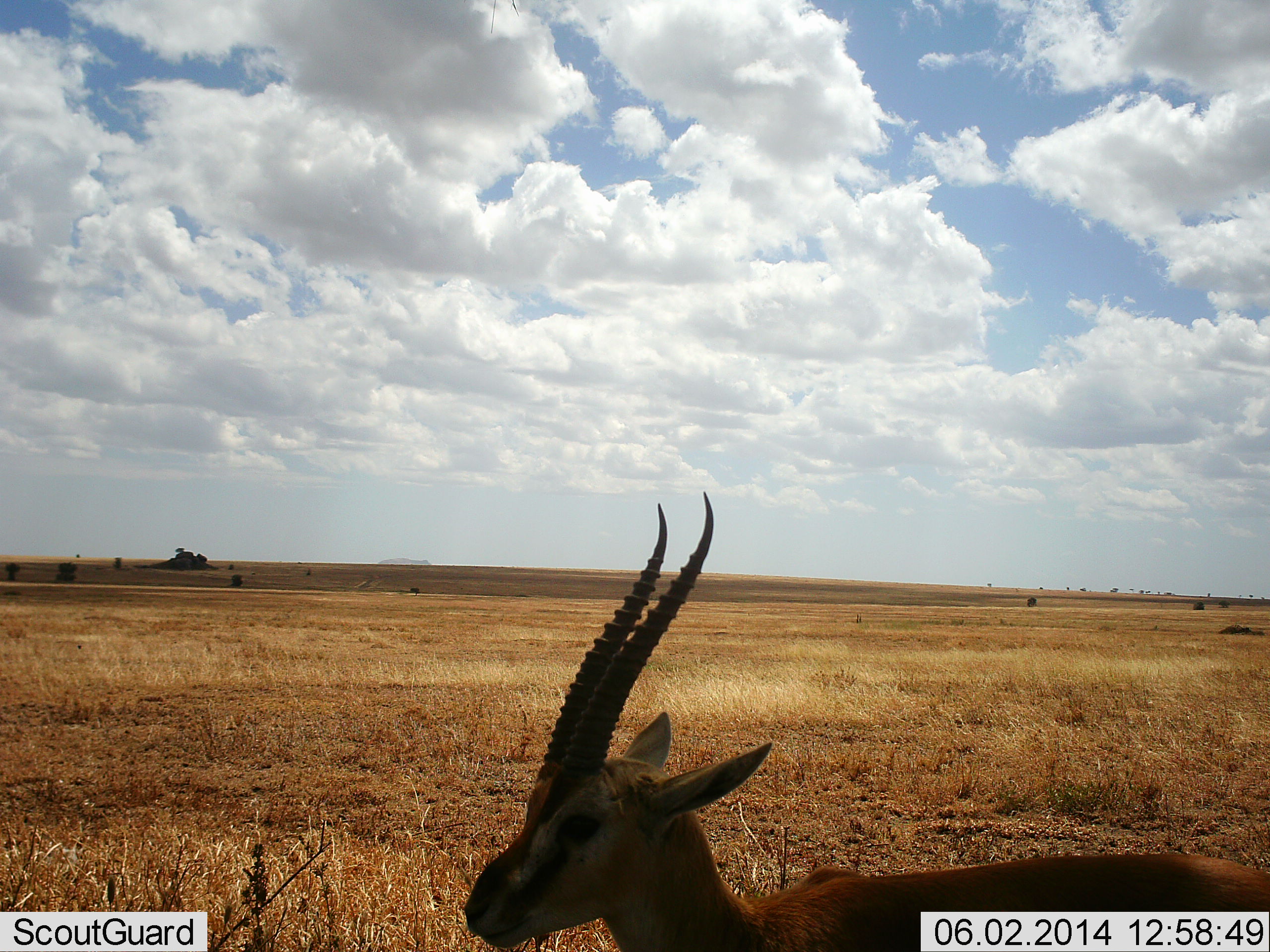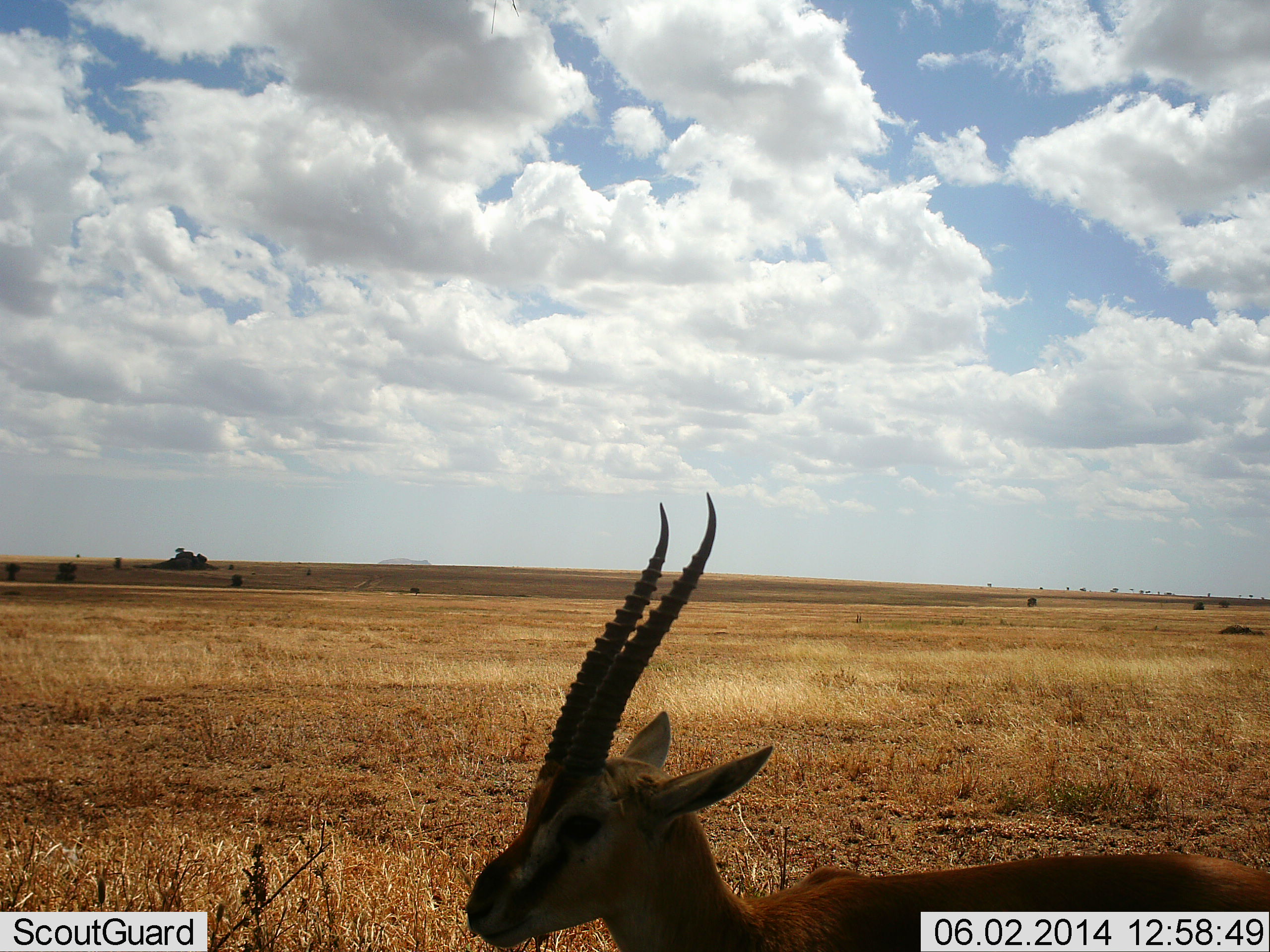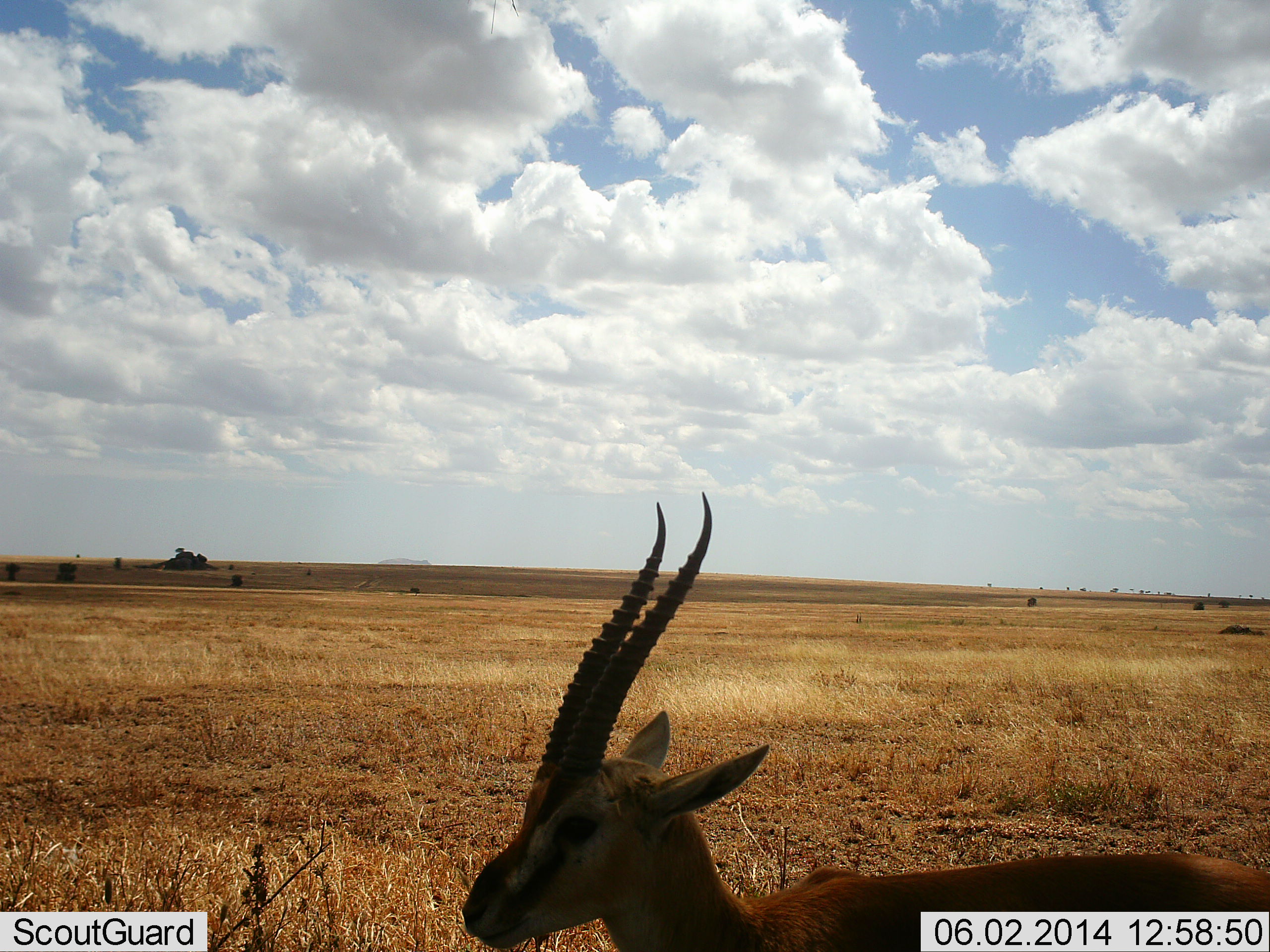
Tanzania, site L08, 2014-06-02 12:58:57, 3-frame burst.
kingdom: Animalia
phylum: Chordata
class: Mammalia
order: Artiodactyla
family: Bovidae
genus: Eudorcas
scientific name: Eudorcas thomsonii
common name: thomson's gazelle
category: gazellethomsons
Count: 1.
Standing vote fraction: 87%.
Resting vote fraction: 13%.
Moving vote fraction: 0%.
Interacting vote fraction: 3%.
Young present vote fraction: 0%.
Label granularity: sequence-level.